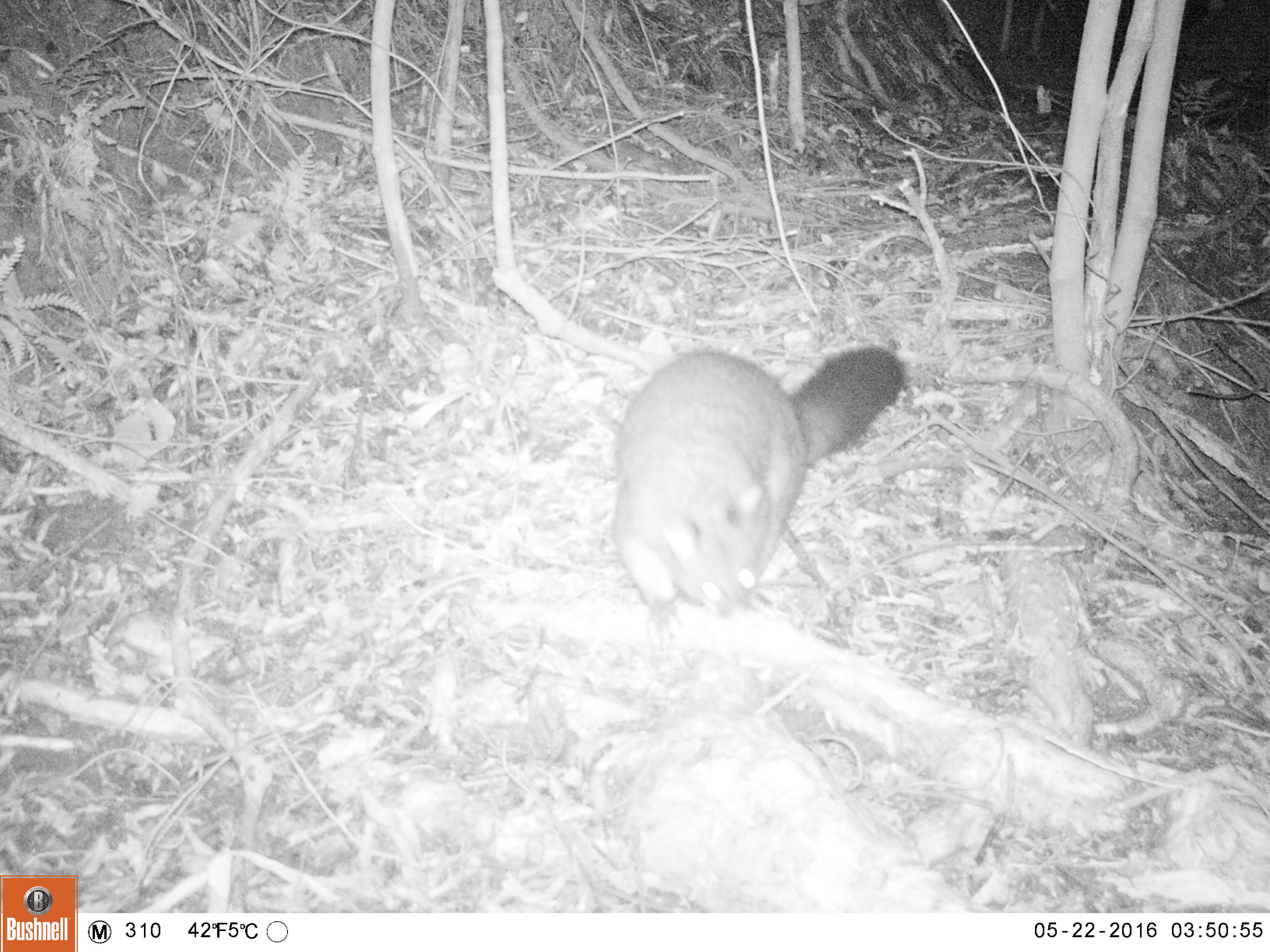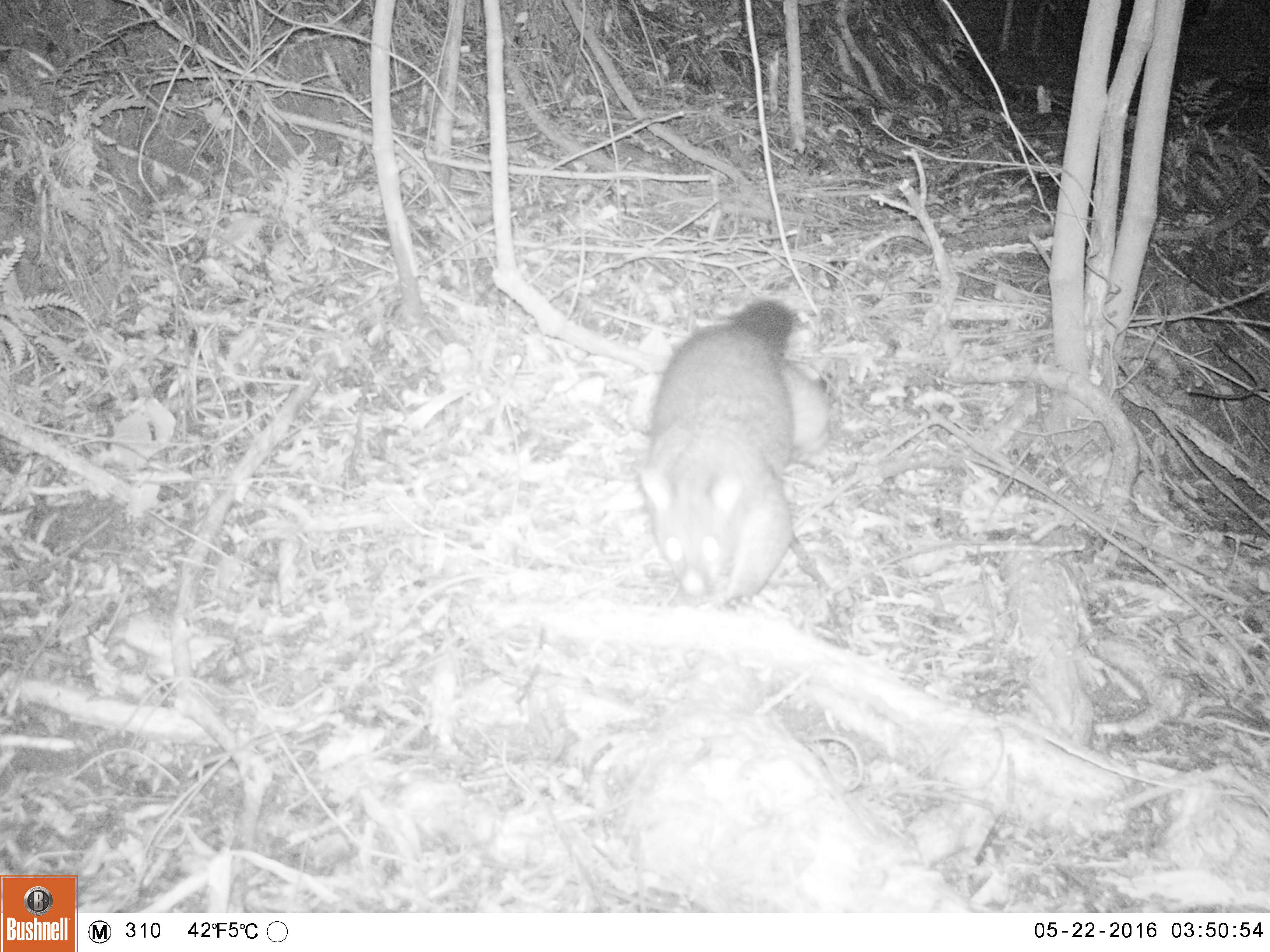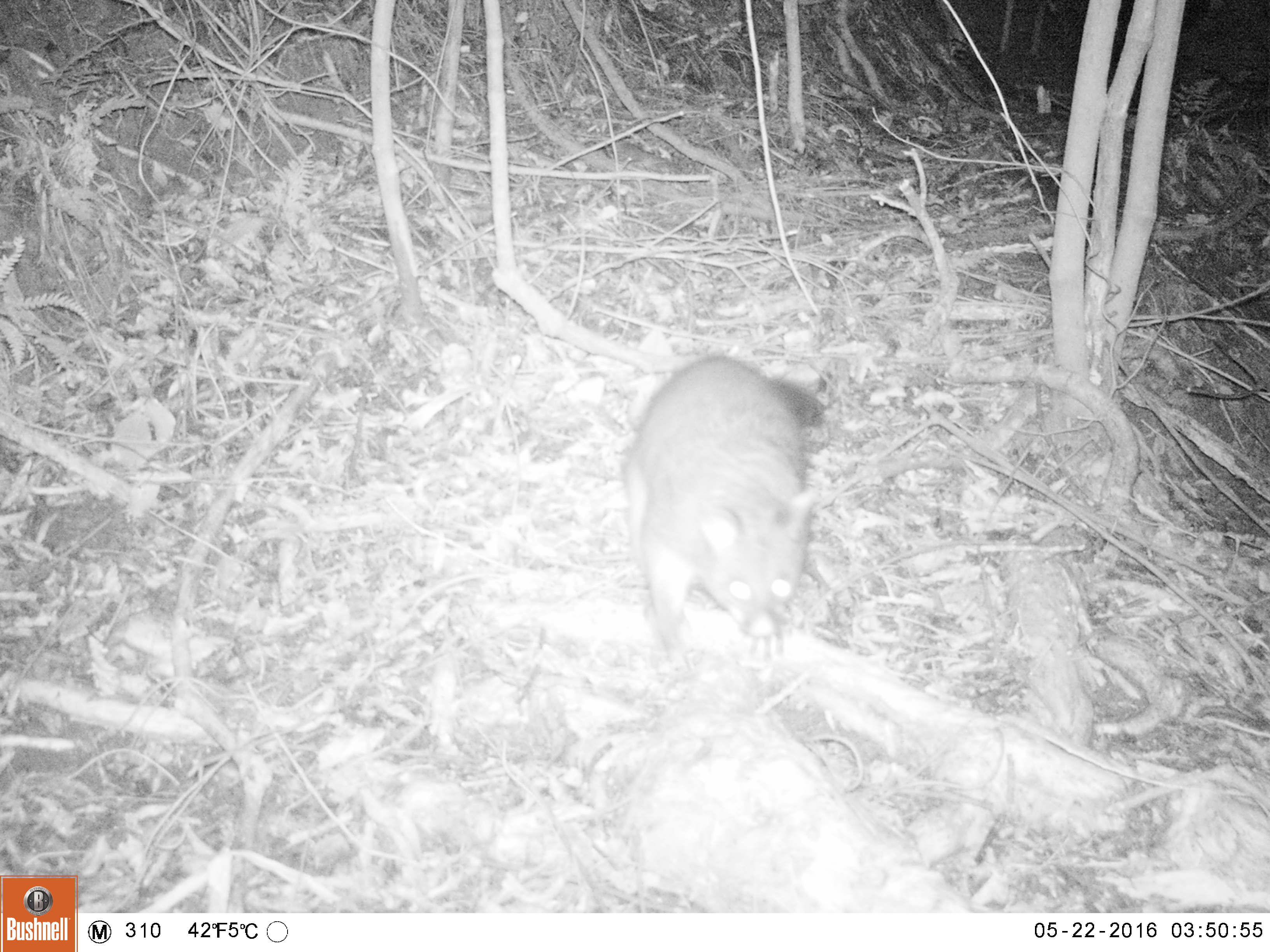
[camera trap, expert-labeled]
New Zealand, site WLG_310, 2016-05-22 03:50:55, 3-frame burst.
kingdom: Animalia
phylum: Chordata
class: Mammalia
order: Diprotodontia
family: Phalangeridae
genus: Trichosurus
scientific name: Trichosurus vulpecula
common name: common brushtail possum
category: possum